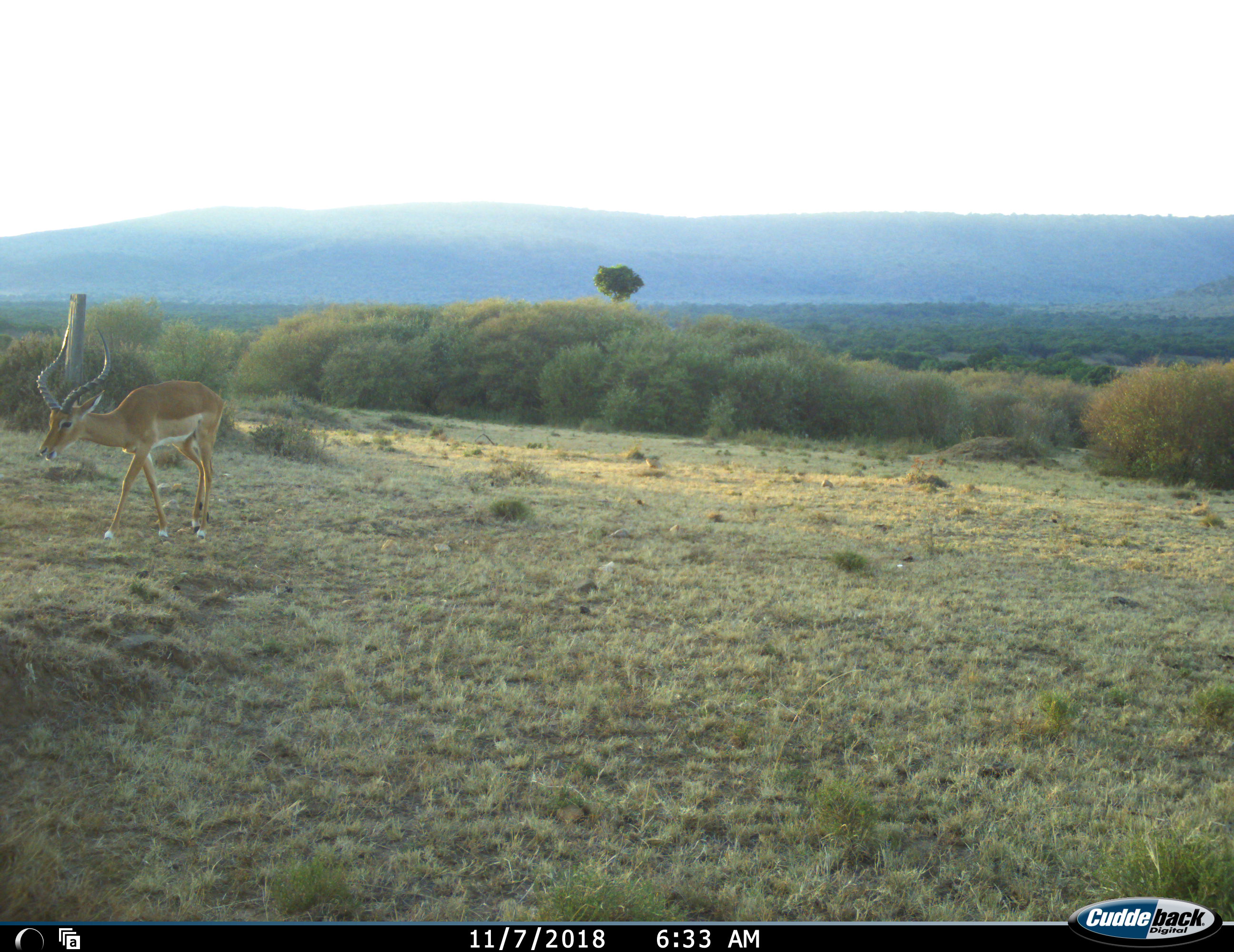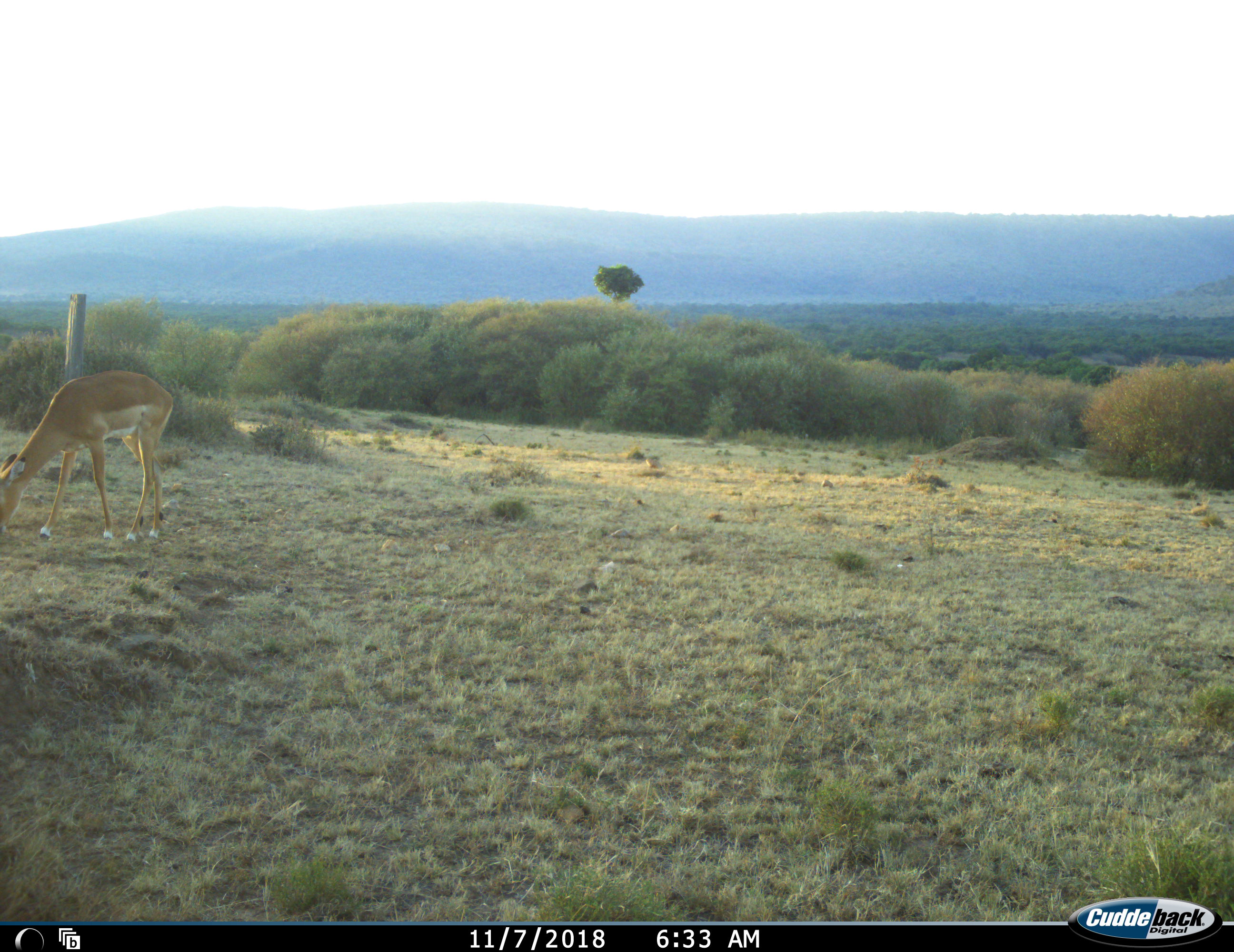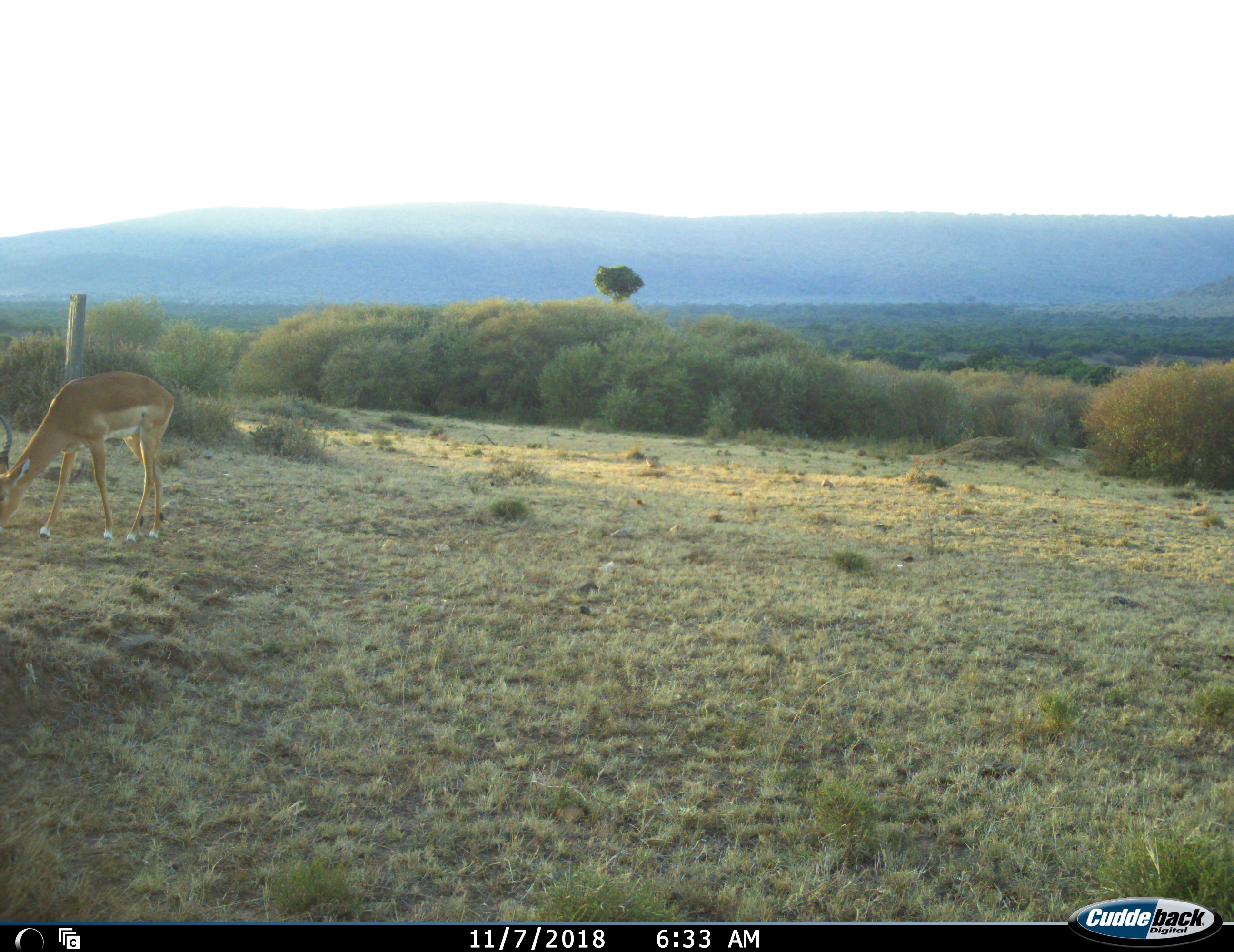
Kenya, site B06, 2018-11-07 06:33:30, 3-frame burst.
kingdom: Animalia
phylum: Chordata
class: Mammalia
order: Artiodactyla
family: Bovidae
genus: Aepyceros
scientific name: Aepyceros melampus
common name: impala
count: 1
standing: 20%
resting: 0%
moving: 60%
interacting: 0%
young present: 0%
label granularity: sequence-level